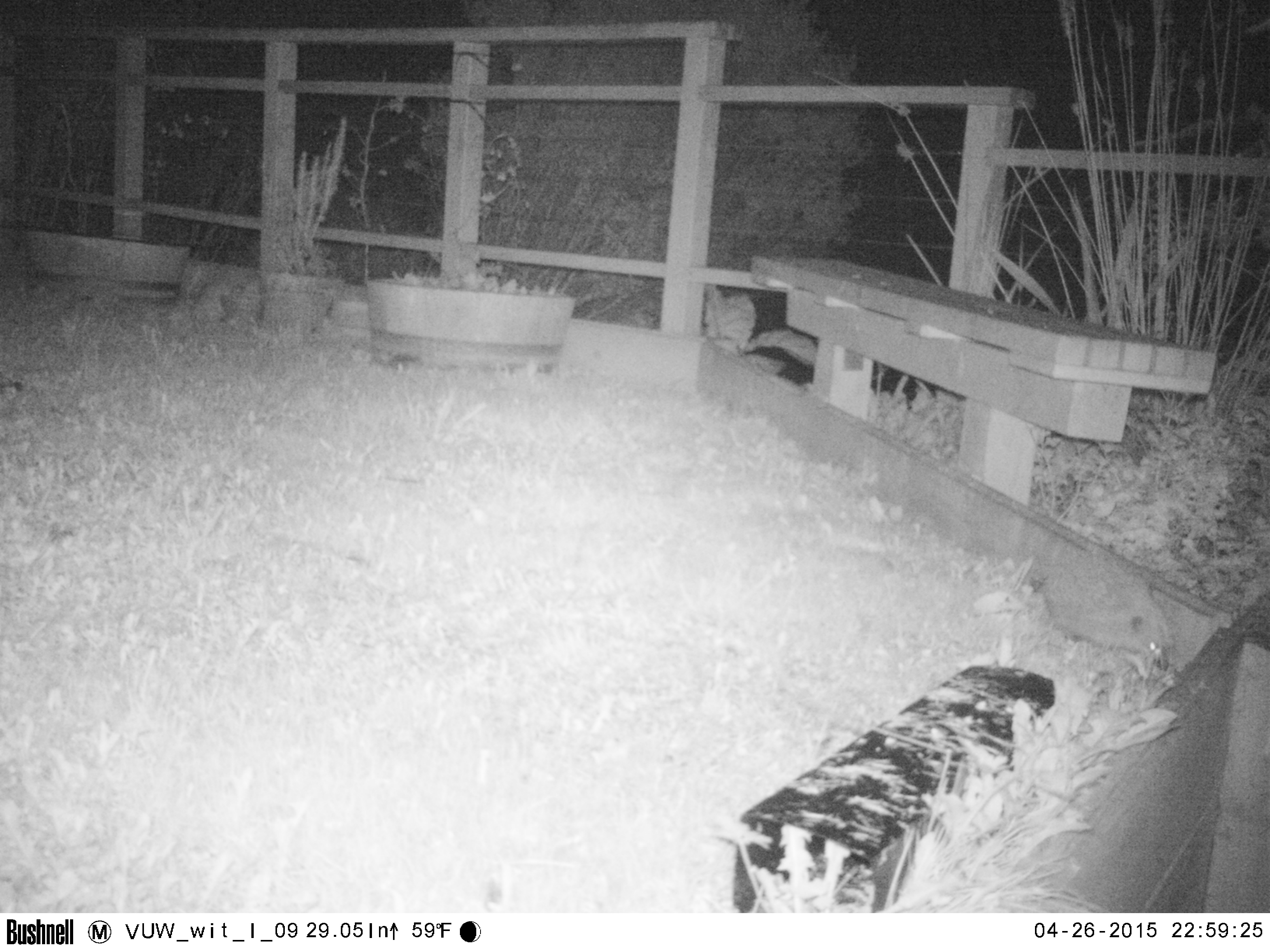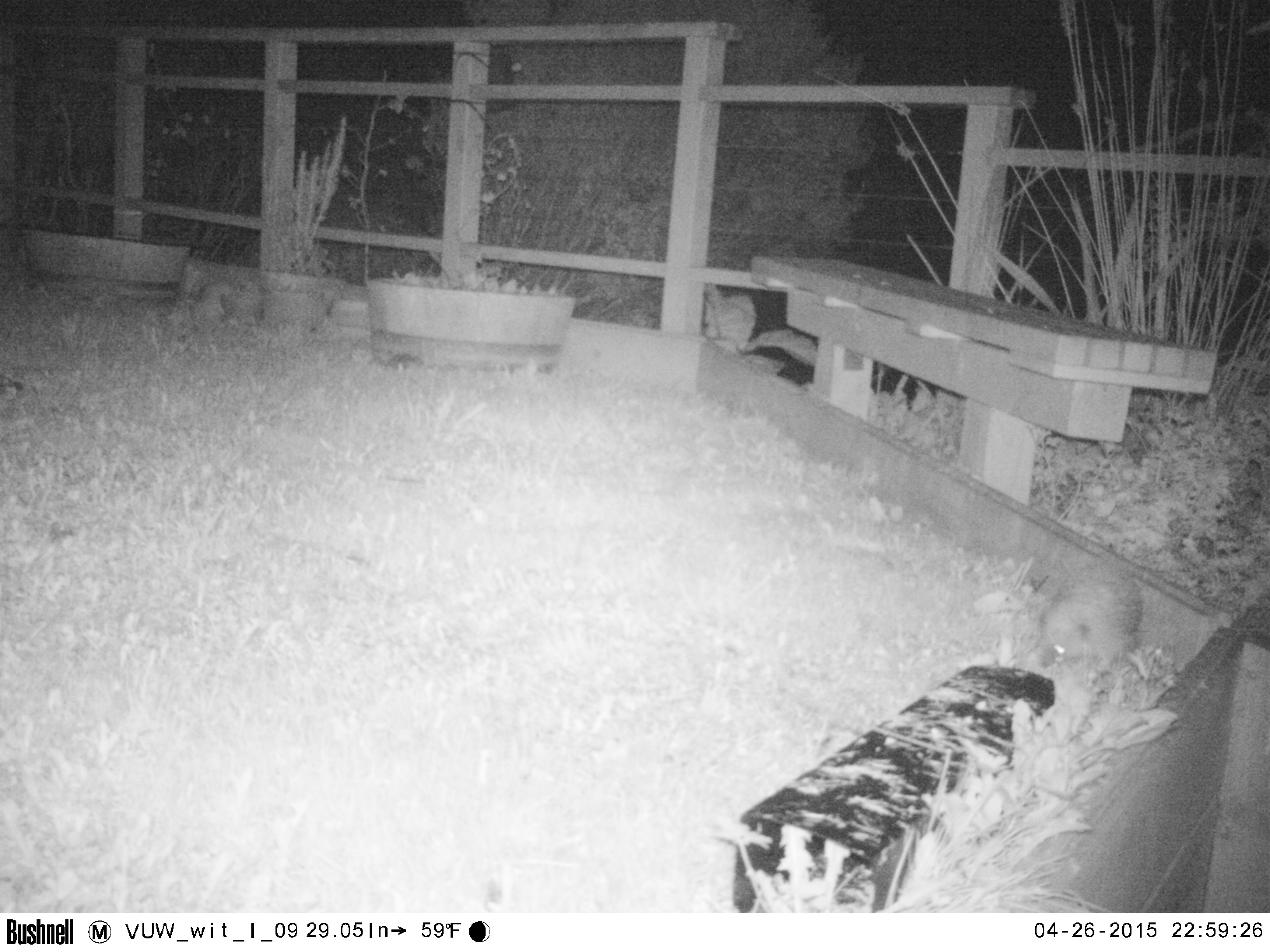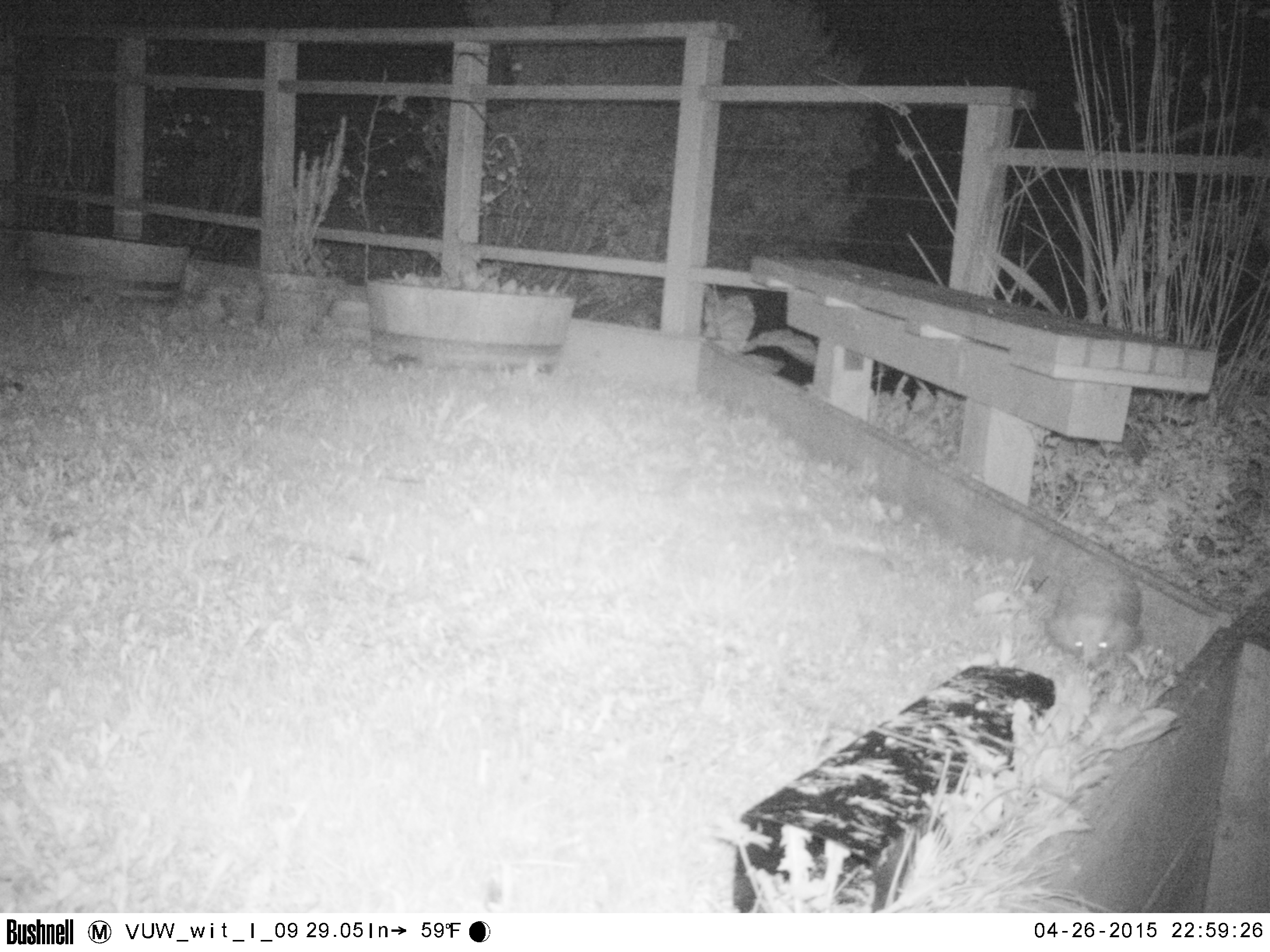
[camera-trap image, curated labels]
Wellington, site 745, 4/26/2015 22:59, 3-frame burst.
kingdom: Animalia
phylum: Chordata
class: Mammalia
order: Eulipotyphla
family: Erinaceidae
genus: Erinaceus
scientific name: Erinaceus europaeus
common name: hedgehog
Hedgehog (Erinaceus europaeus).